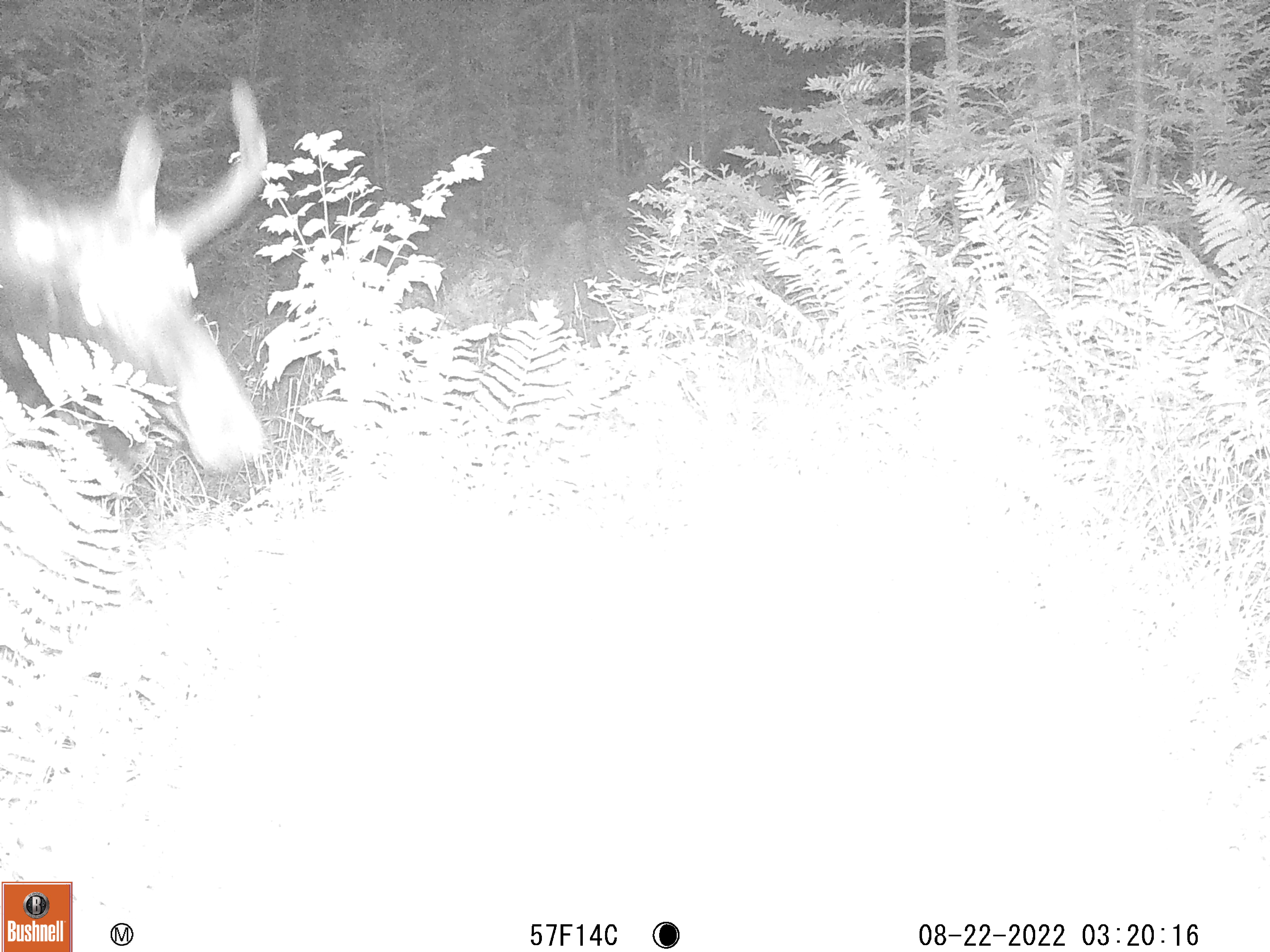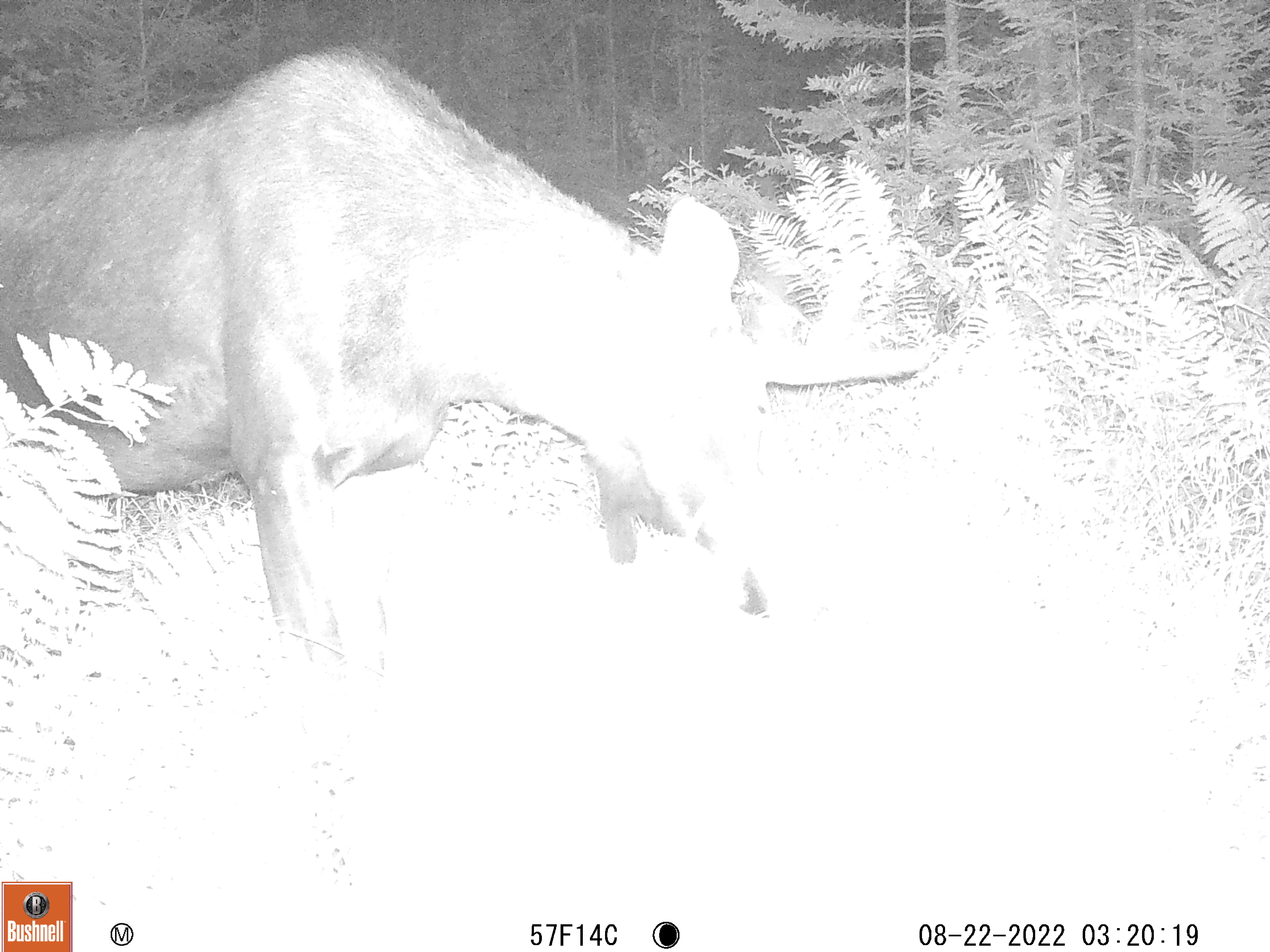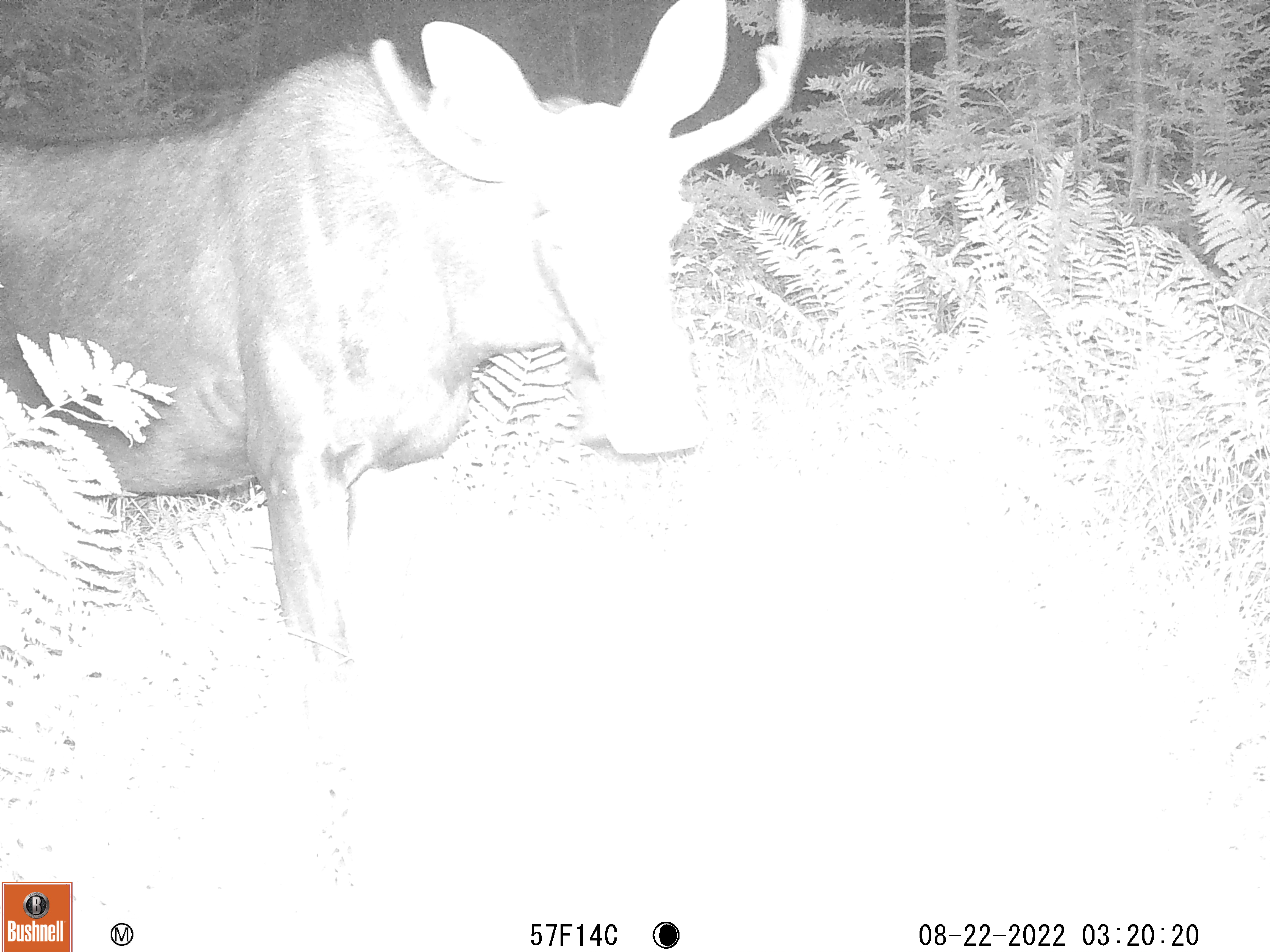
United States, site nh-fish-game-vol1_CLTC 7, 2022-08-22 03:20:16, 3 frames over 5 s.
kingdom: Animalia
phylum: Chordata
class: Mammalia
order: Artiodactyla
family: Cervidae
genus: Alces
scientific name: Alces alces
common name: moose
Moose (Alces alces).